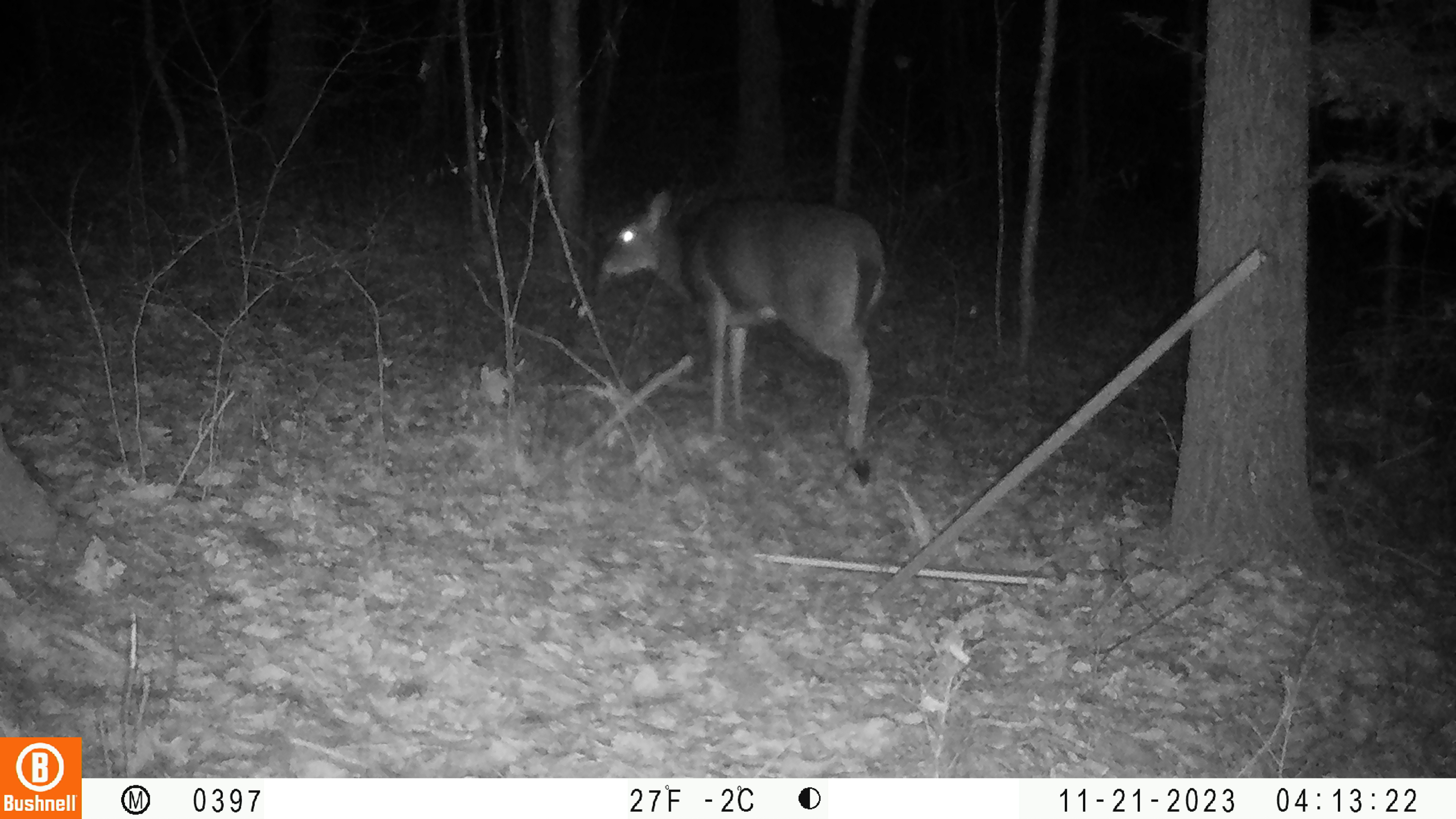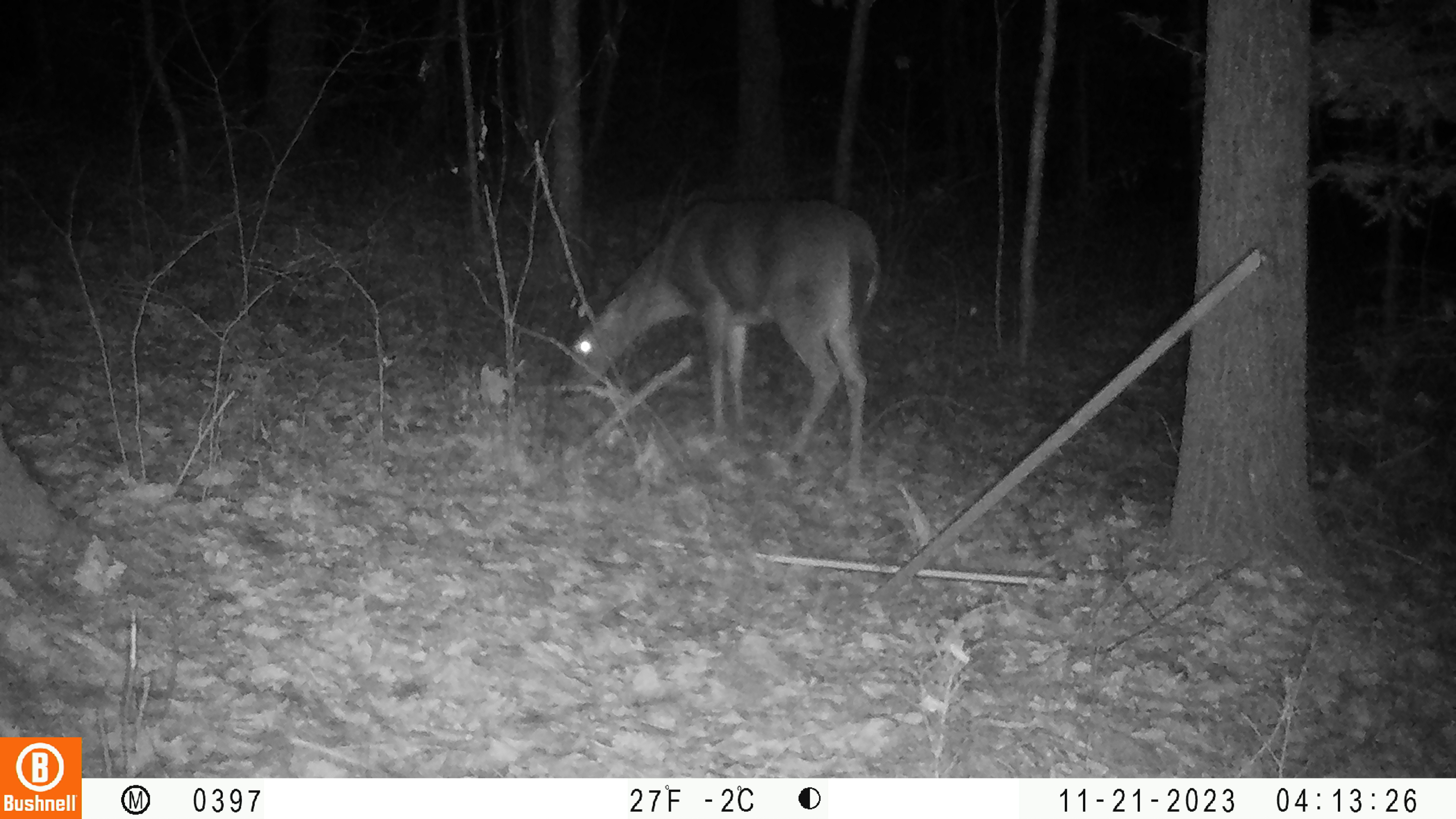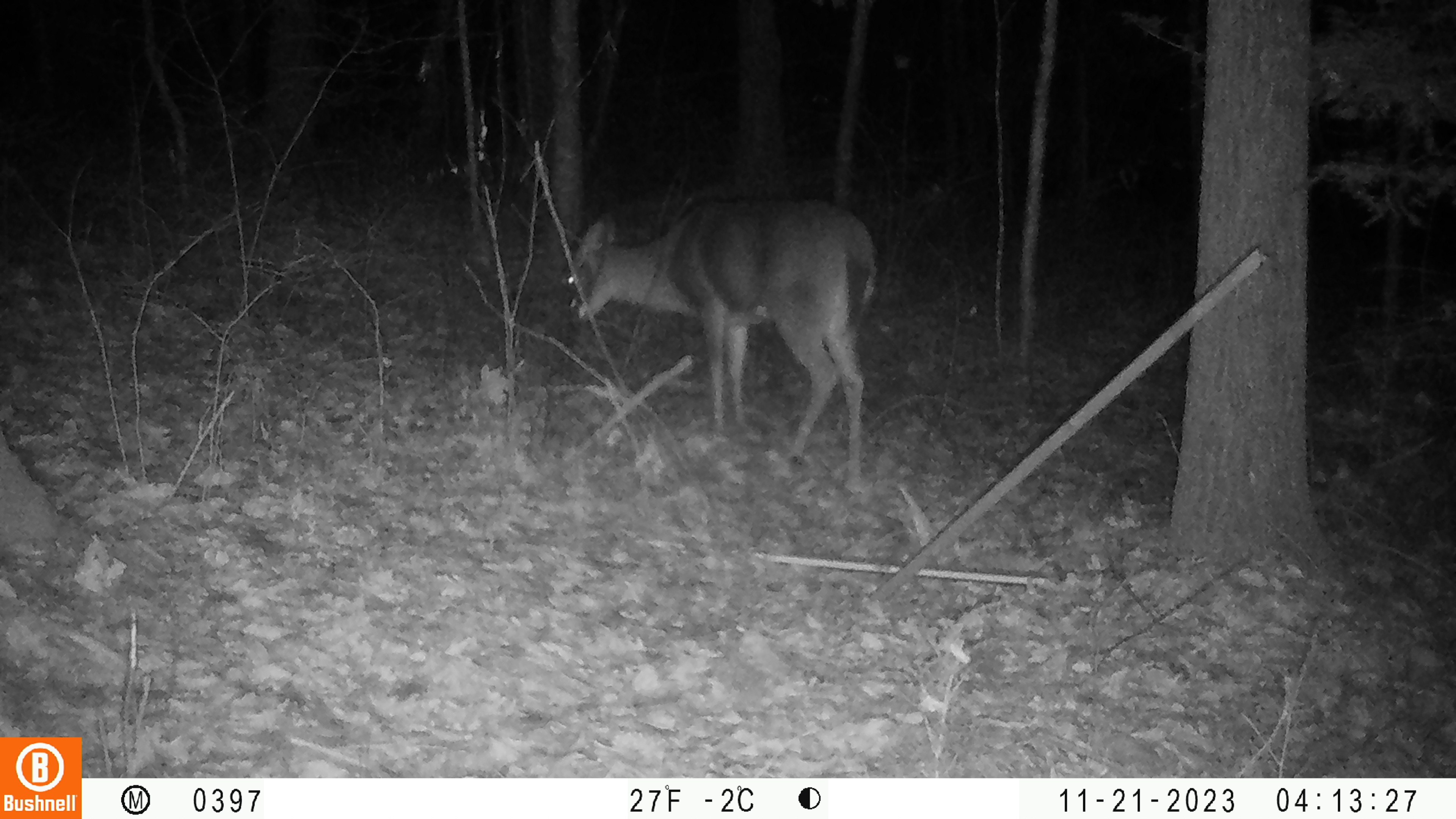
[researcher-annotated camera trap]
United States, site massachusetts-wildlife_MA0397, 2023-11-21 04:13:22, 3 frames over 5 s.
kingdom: Animalia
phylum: Chordata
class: Mammalia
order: Artiodactyla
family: Cervidae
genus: Odocoileus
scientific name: Odocoileus virginianus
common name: white-tailed deer